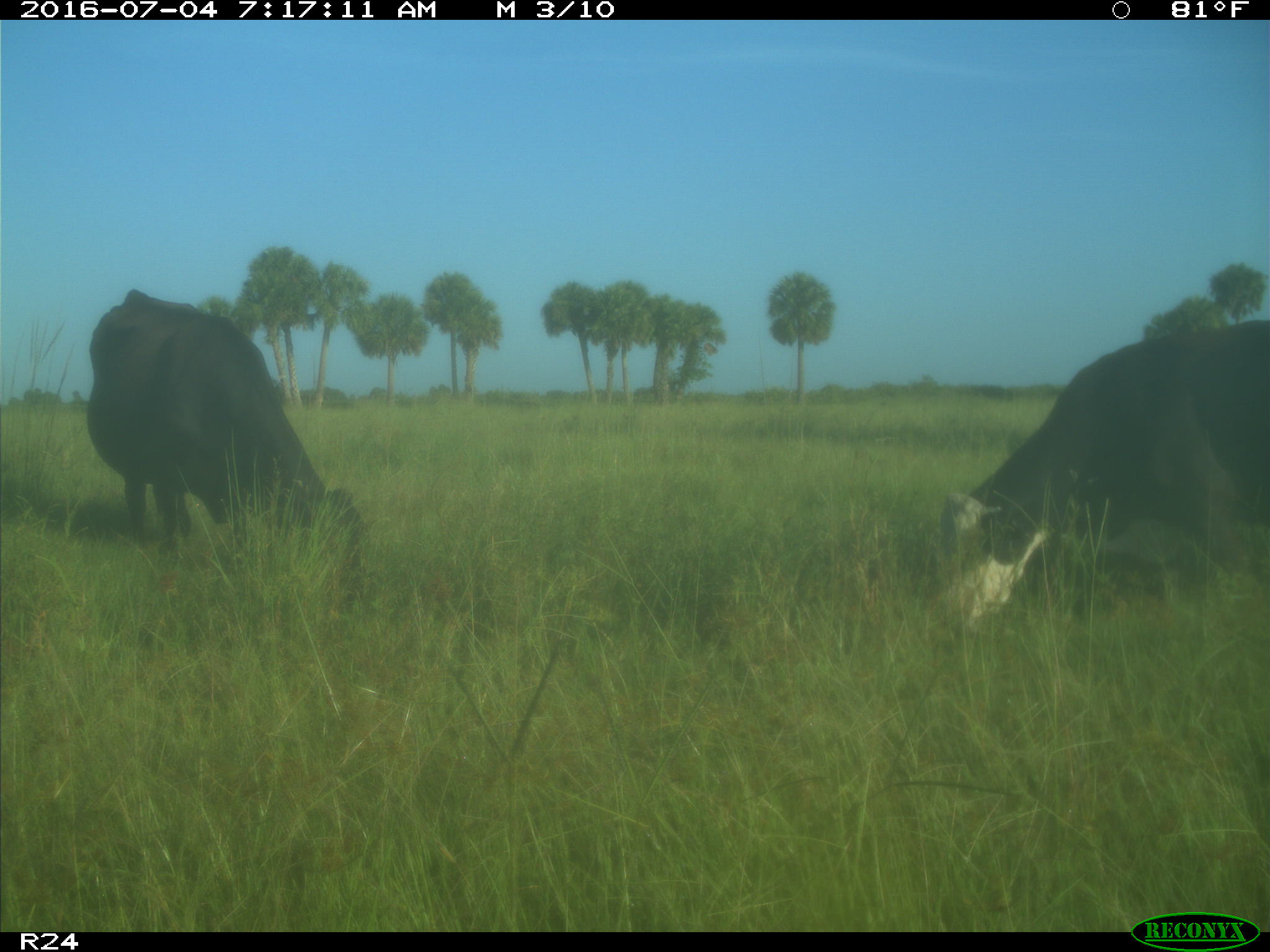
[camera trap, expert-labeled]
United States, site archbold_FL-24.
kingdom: Animalia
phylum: Chordata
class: Mammalia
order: Artiodactyla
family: Bovidae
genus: Bos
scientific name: Bos taurus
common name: domestic cow